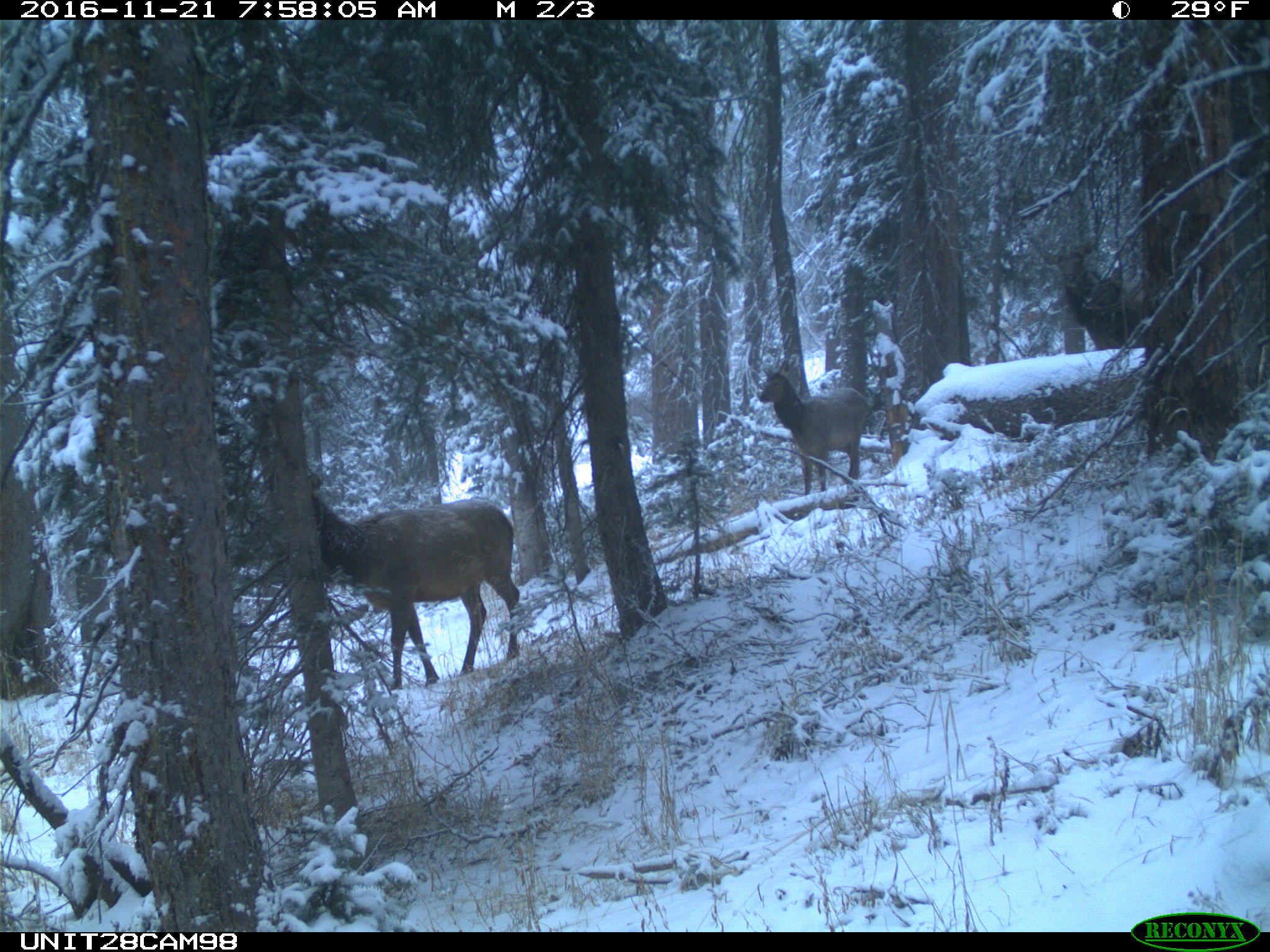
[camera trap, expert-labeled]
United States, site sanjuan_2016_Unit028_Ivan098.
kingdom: Animalia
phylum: Chordata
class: Mammalia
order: Artiodactyla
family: Cervidae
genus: Cervus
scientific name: Cervus elaphus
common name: red deer